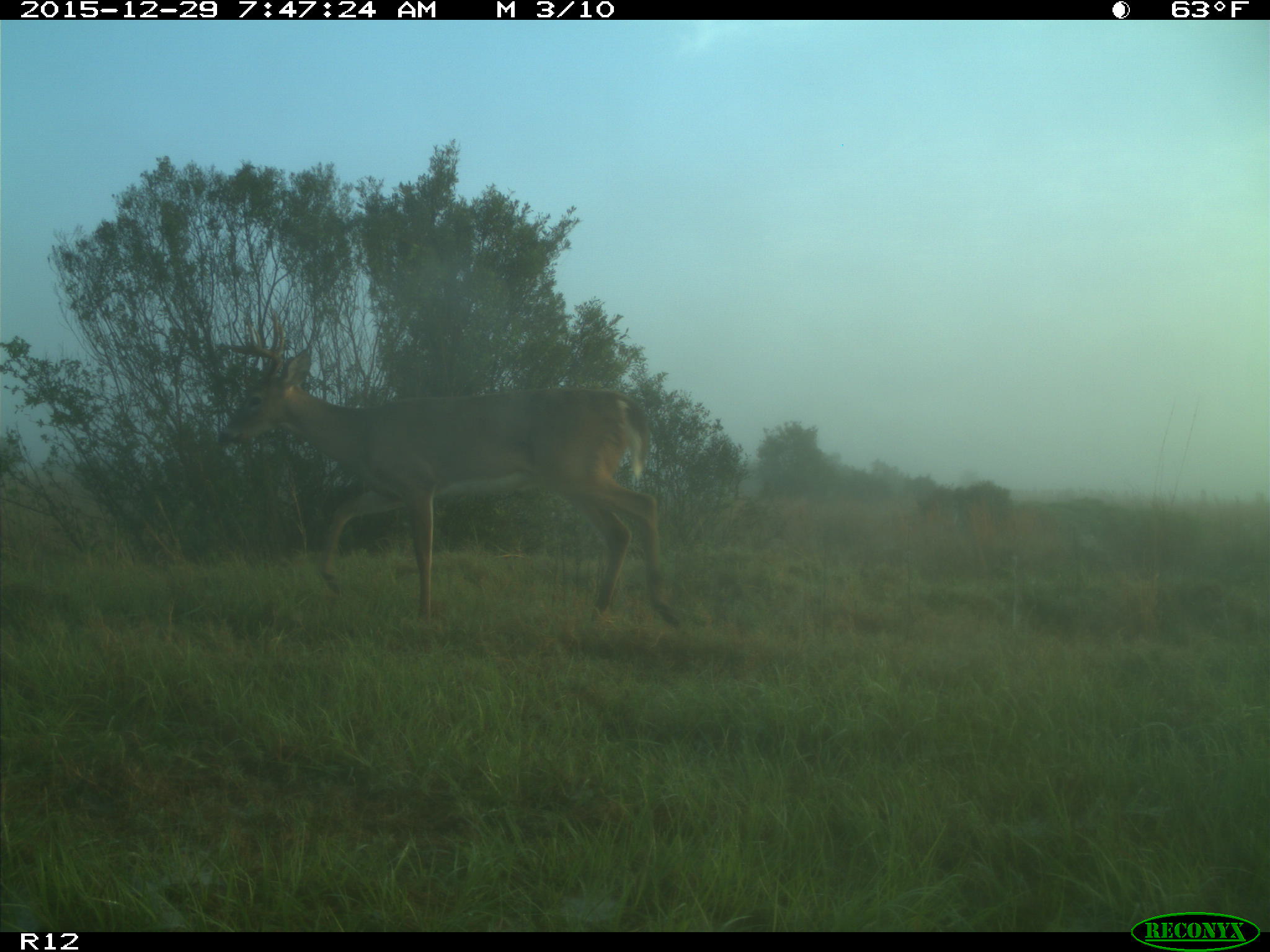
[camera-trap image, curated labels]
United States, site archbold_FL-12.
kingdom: Animalia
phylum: Chordata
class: Mammalia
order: Artiodactyla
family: Cervidae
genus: Odocoileus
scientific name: Odocoileus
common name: deer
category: unidentified deer